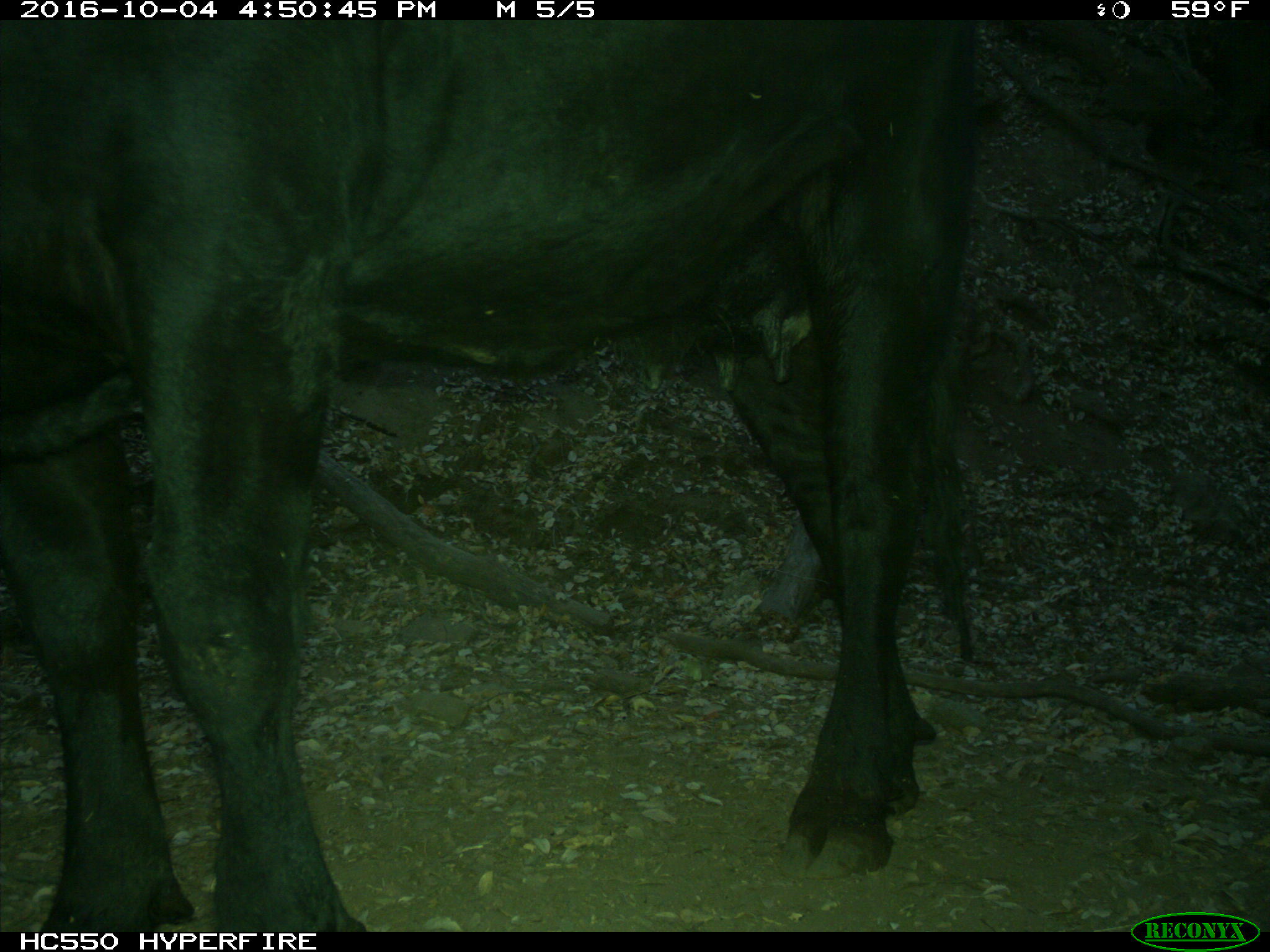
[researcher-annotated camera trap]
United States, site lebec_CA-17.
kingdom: Animalia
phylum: Chordata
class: Mammalia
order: Artiodactyla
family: Bovidae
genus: Bos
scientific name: Bos taurus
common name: domestic cow